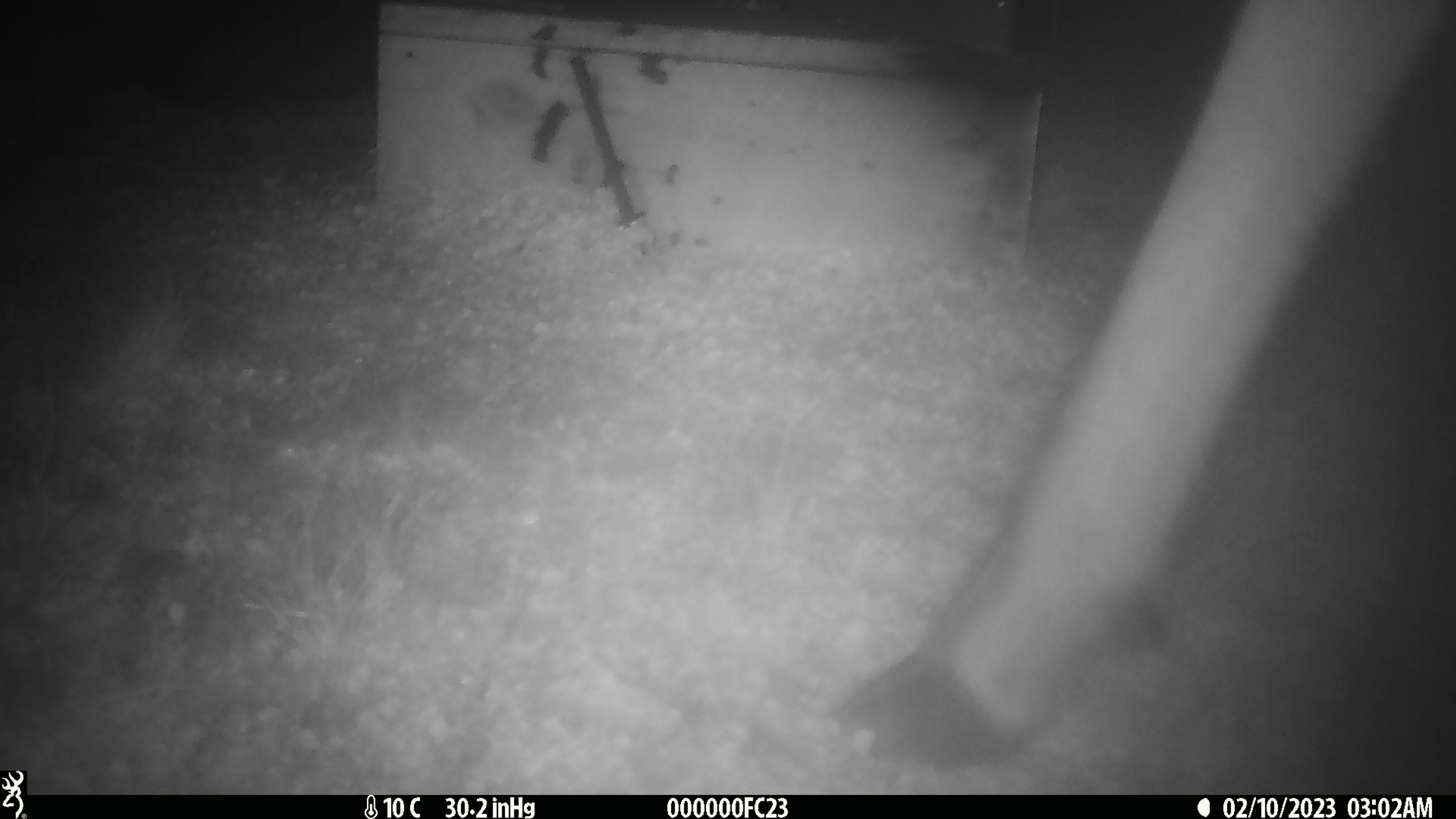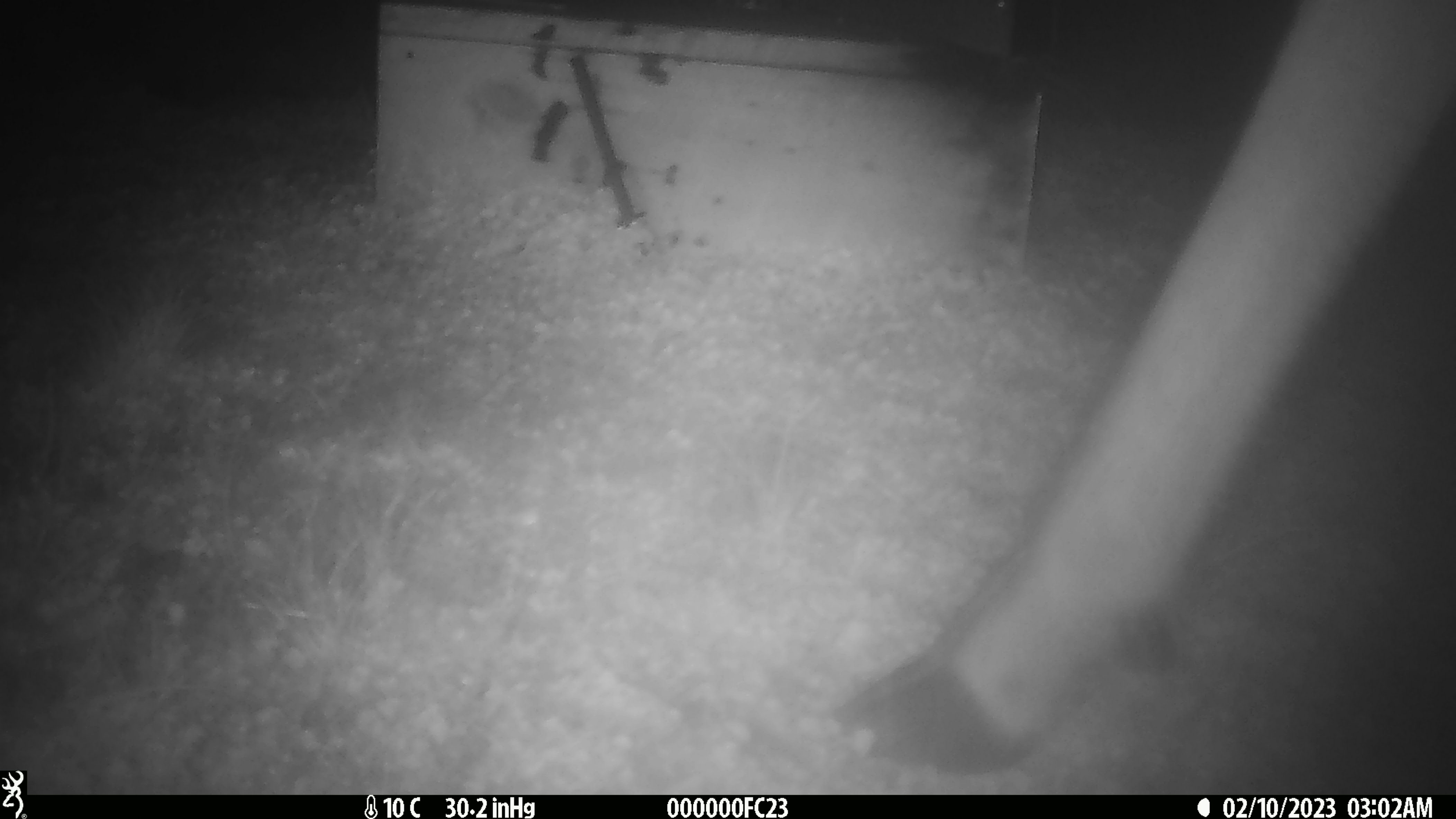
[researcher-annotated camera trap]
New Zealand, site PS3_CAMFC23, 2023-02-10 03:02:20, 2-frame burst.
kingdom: Animalia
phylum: Chordata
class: Mammalia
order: Artiodactyla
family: Cervidae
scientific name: Cervidae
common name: deer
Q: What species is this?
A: Deer (Cervidae).